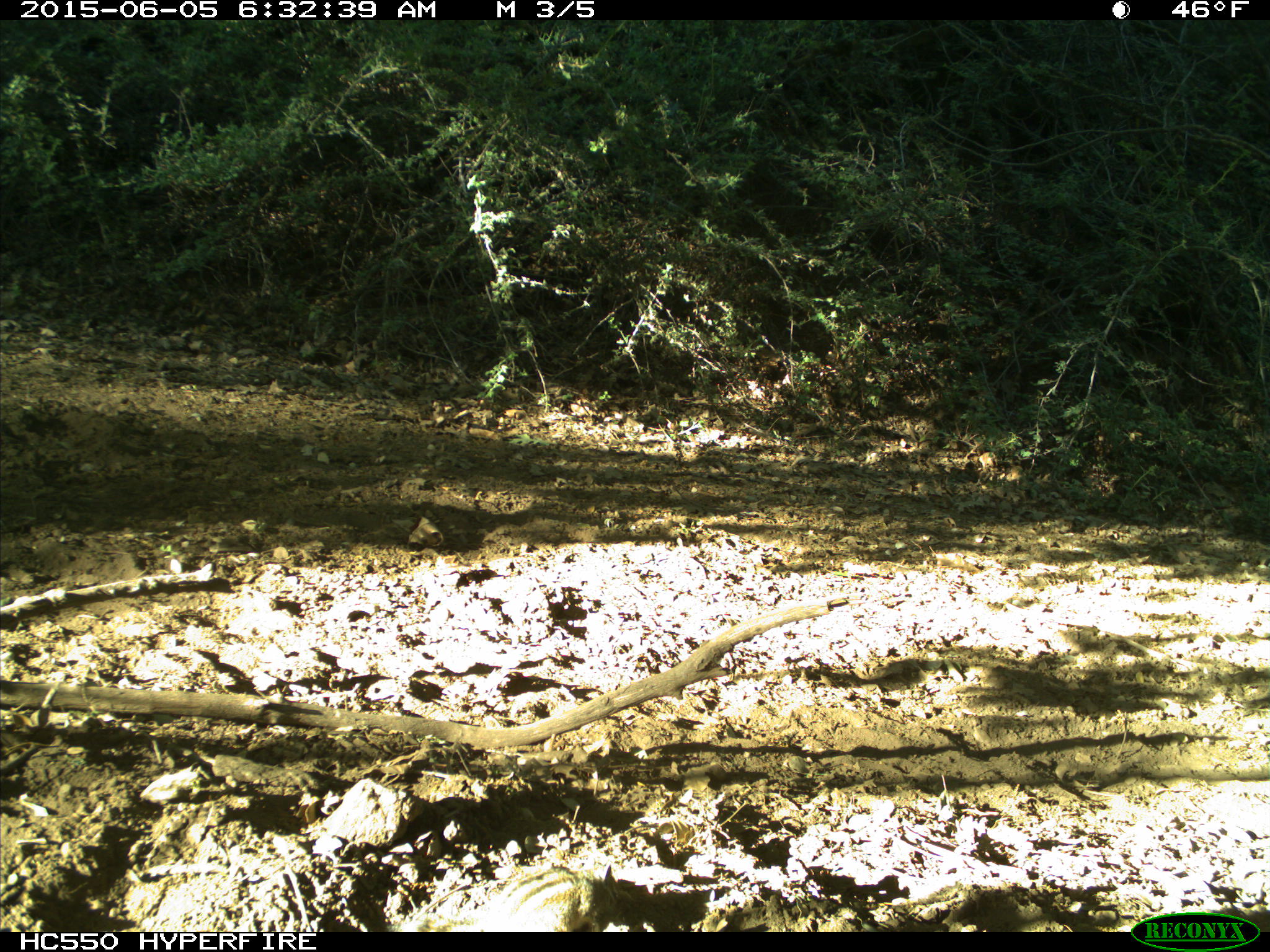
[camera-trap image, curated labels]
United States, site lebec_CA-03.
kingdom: Animalia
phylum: Chordata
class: Mammalia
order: Rodentia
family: Sciuridae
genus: Tamias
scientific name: Tamias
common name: chipmunk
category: unidentified chipmunk